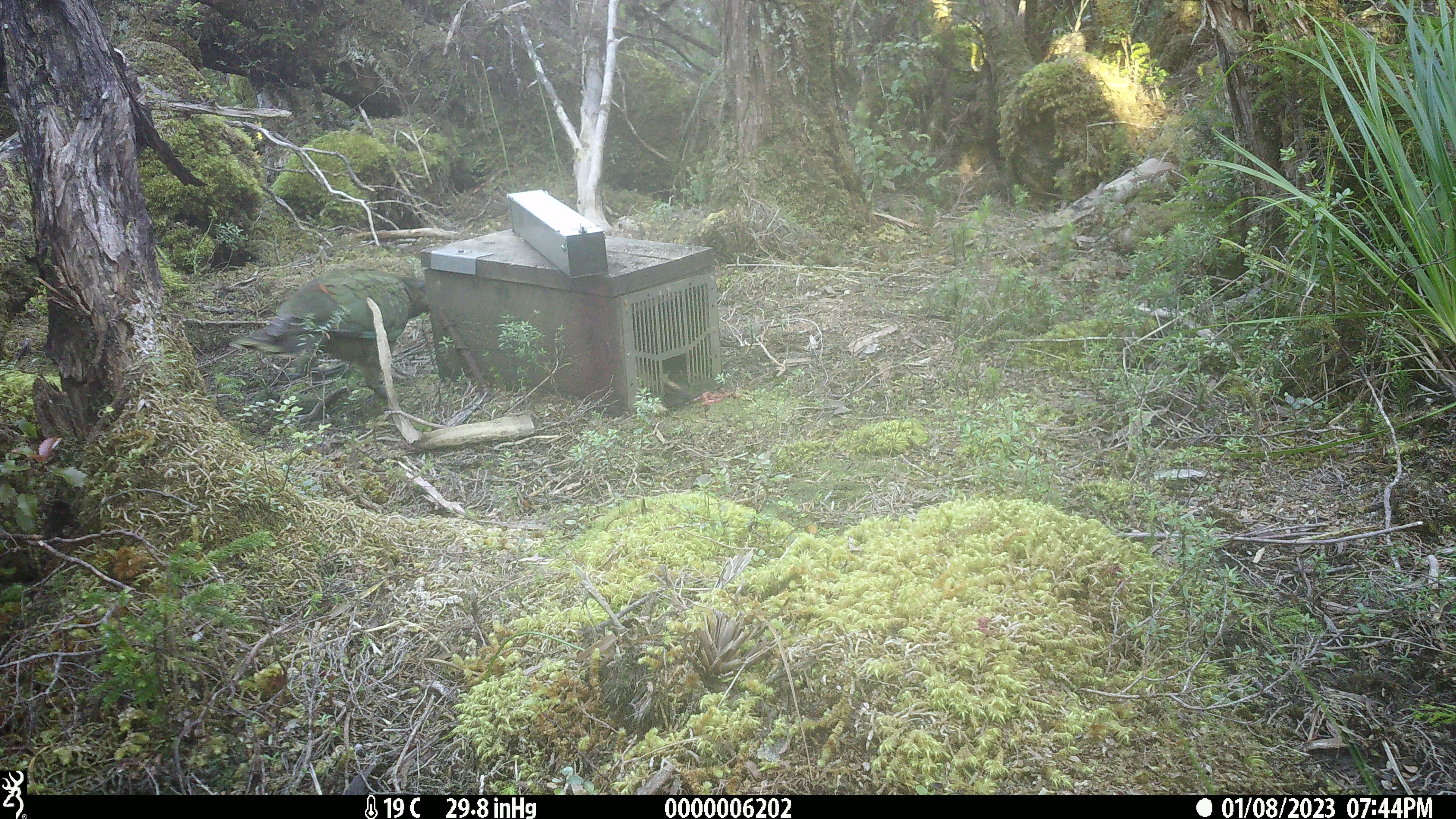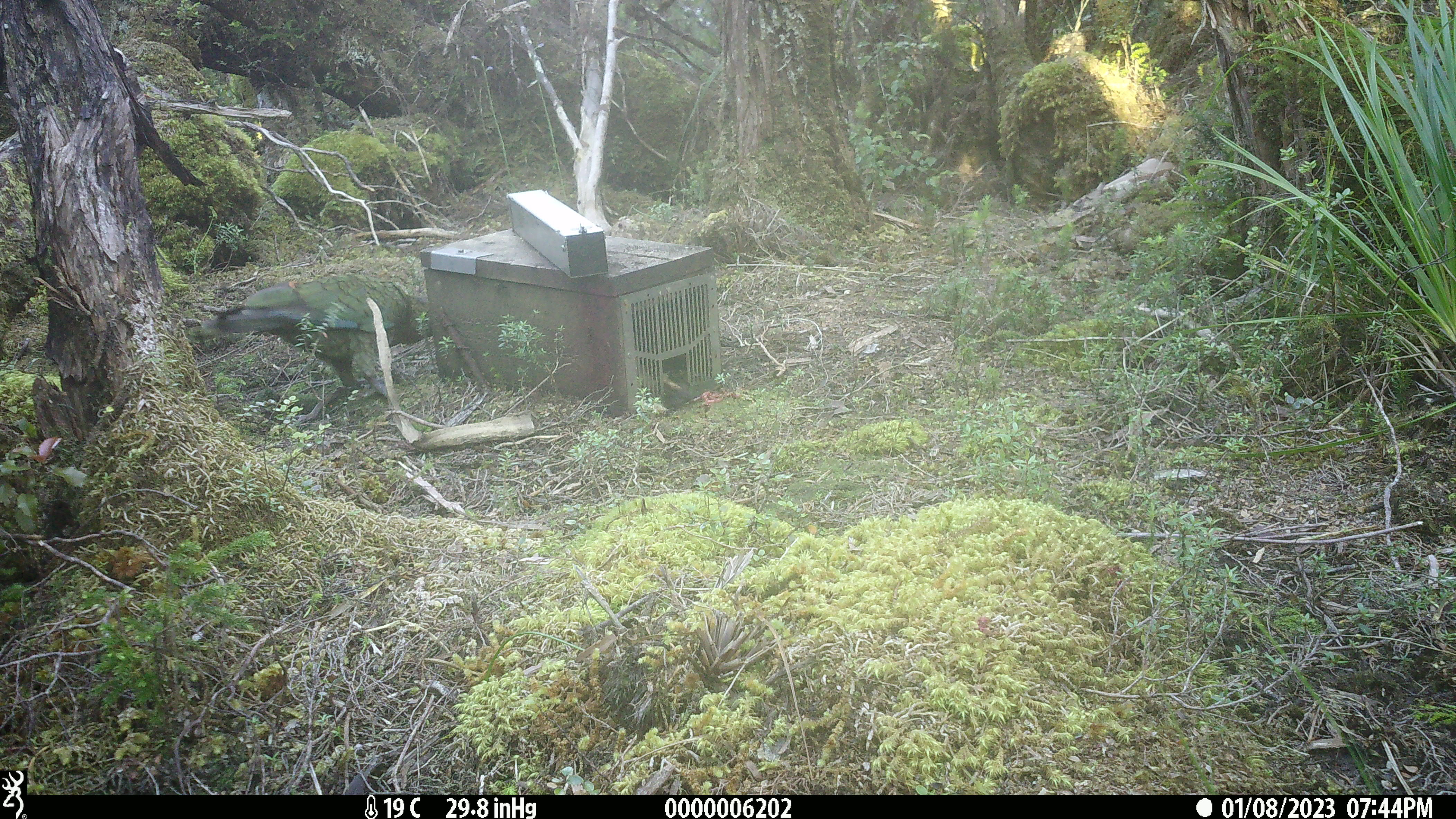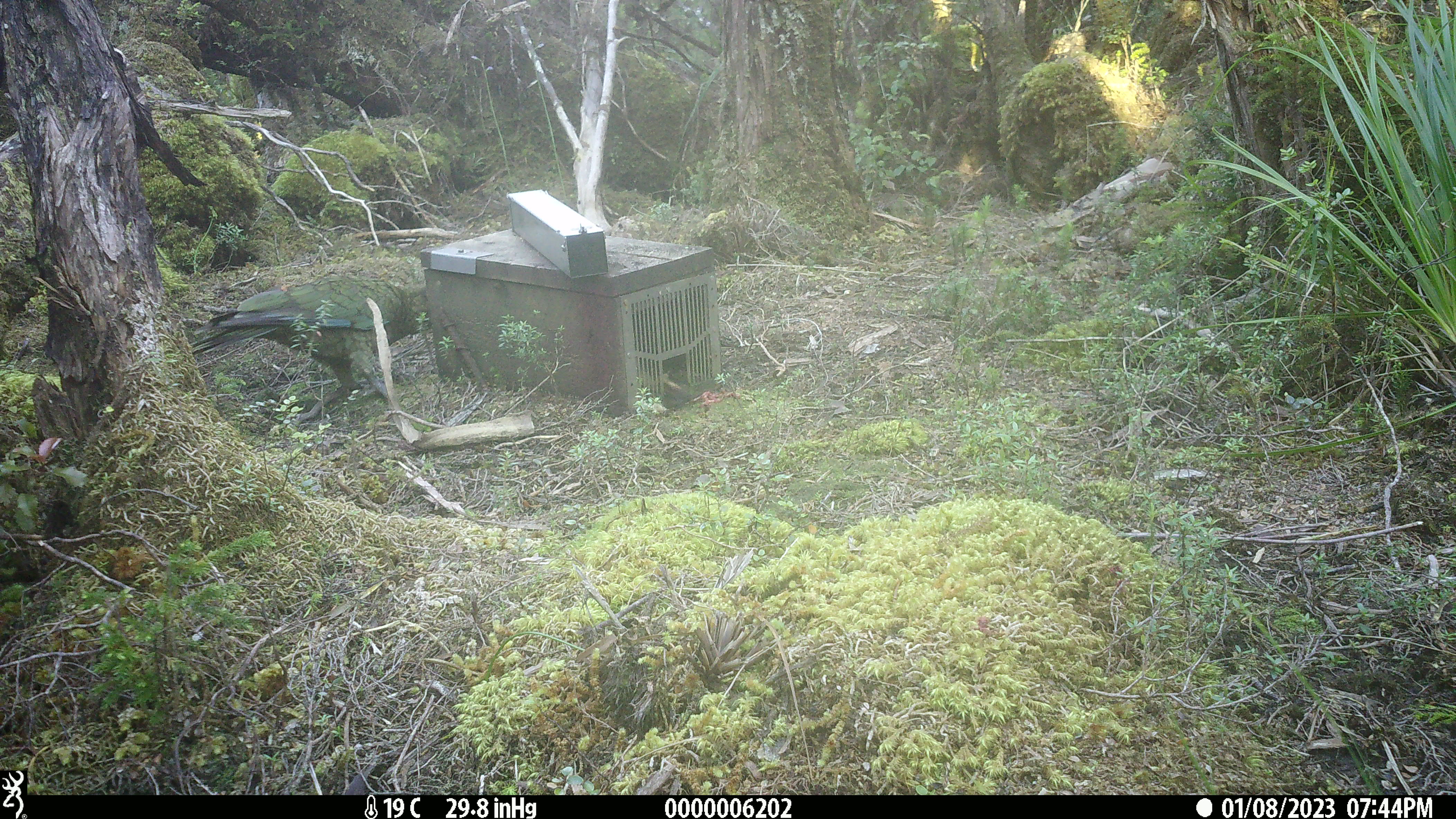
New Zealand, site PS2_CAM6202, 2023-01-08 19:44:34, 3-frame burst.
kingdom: Animalia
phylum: Chordata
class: Aves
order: Psittaciformes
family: Strigopidae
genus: Nestor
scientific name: Nestor notabilis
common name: kea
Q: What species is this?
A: Kea (Nestor notabilis).